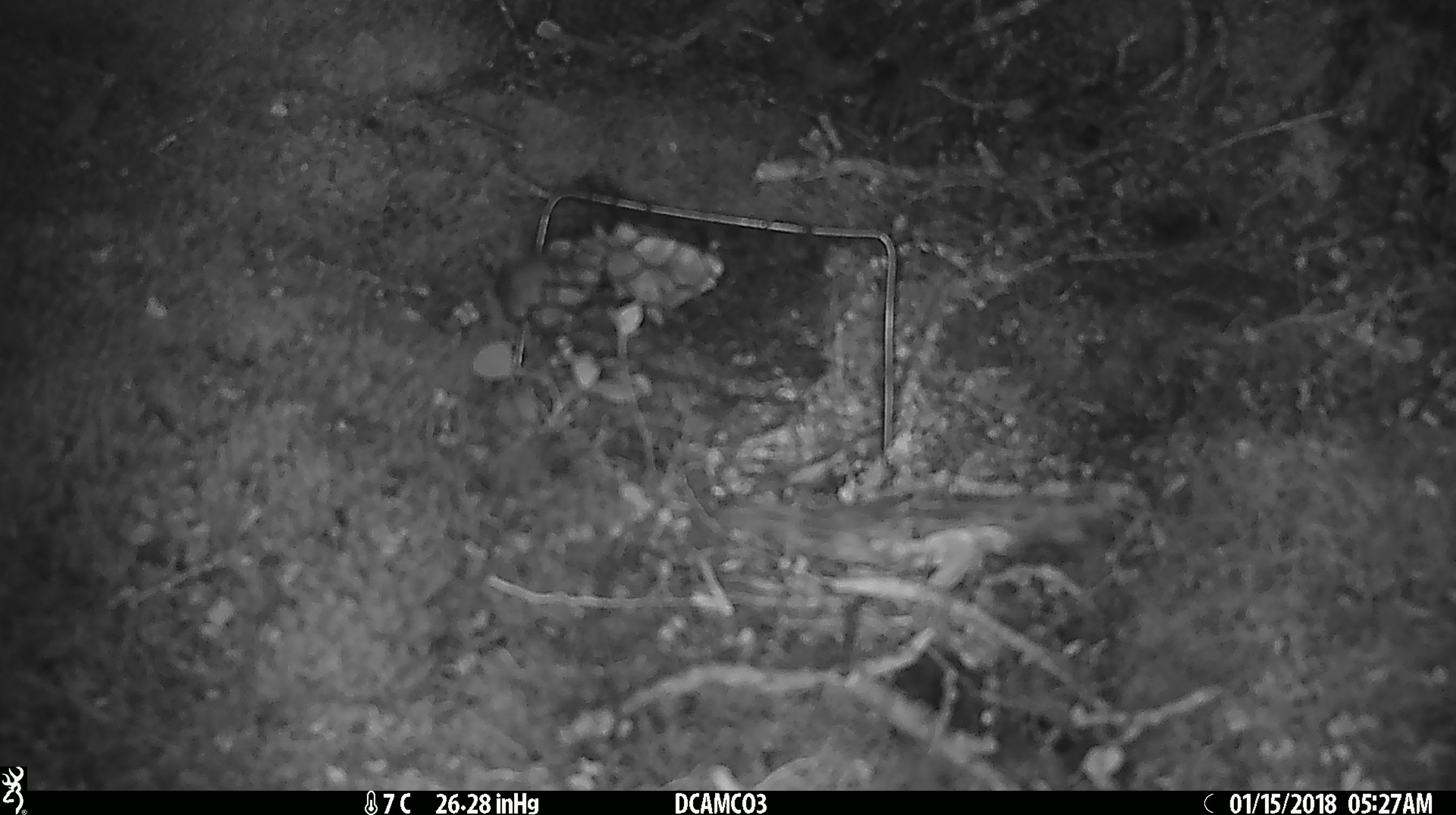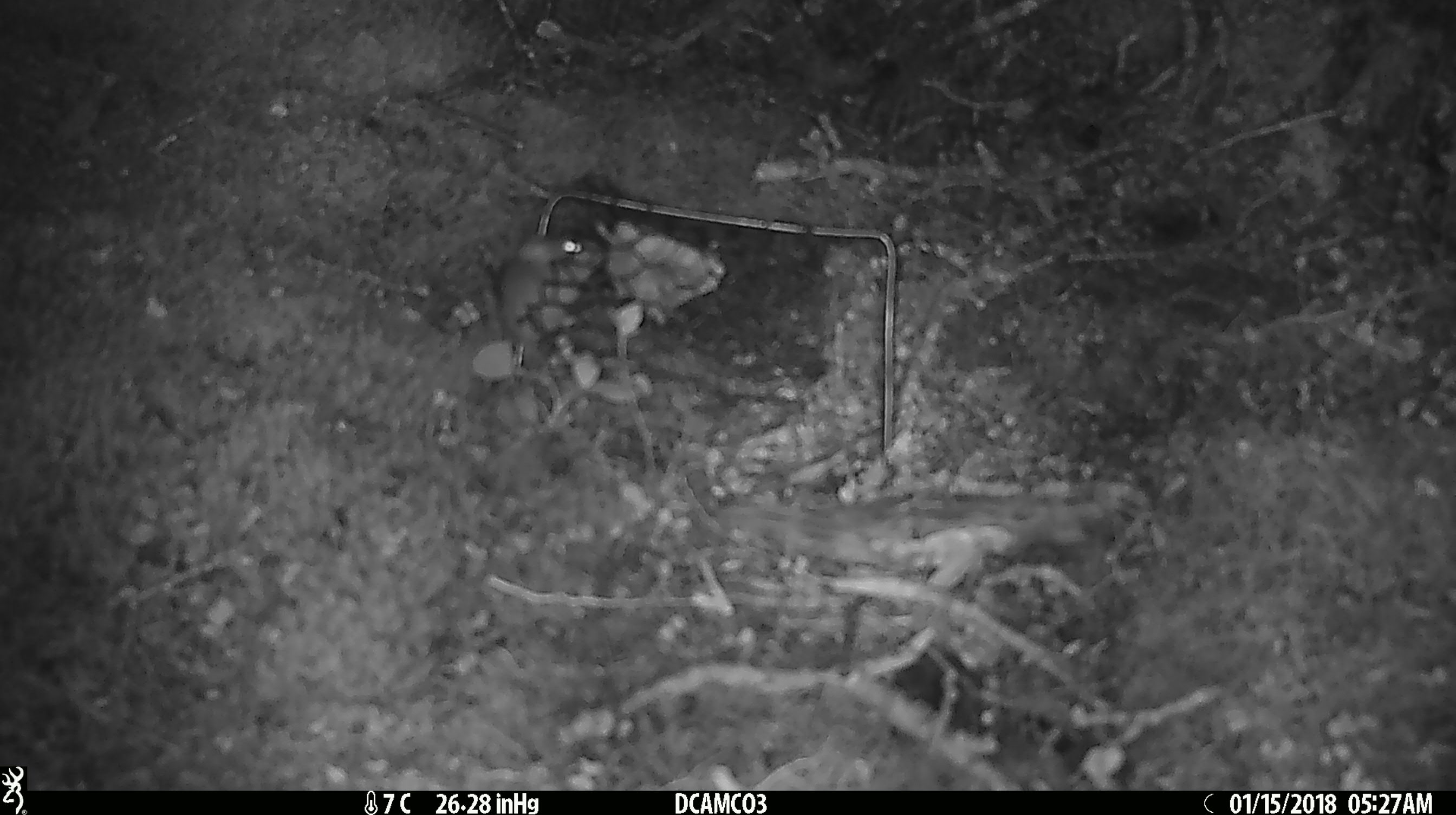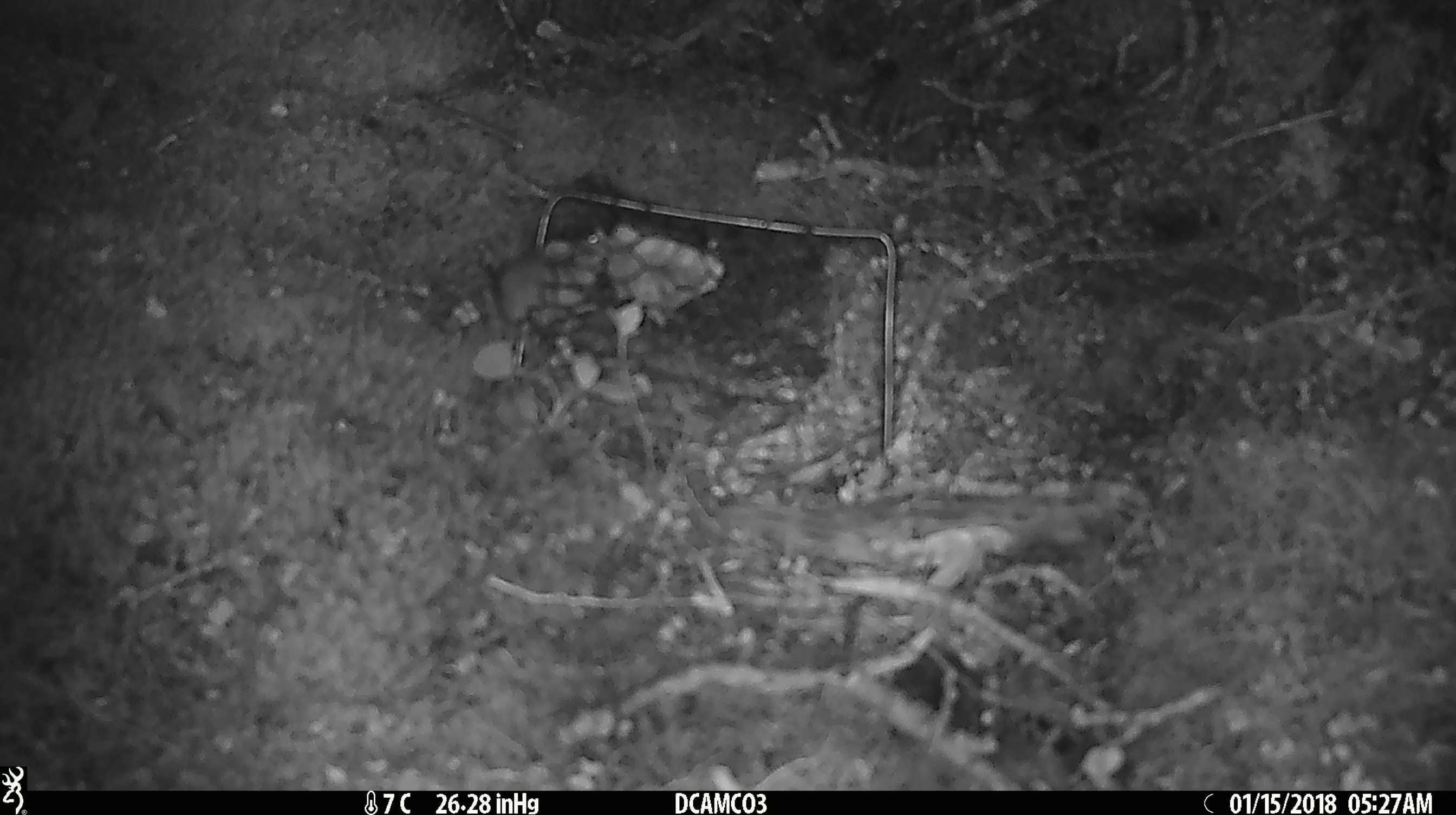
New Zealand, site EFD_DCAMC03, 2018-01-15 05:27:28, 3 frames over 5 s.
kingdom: Animalia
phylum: Chordata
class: Mammalia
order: Rodentia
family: Muridae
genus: Mus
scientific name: Mus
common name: mouse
Mouse (Mus).